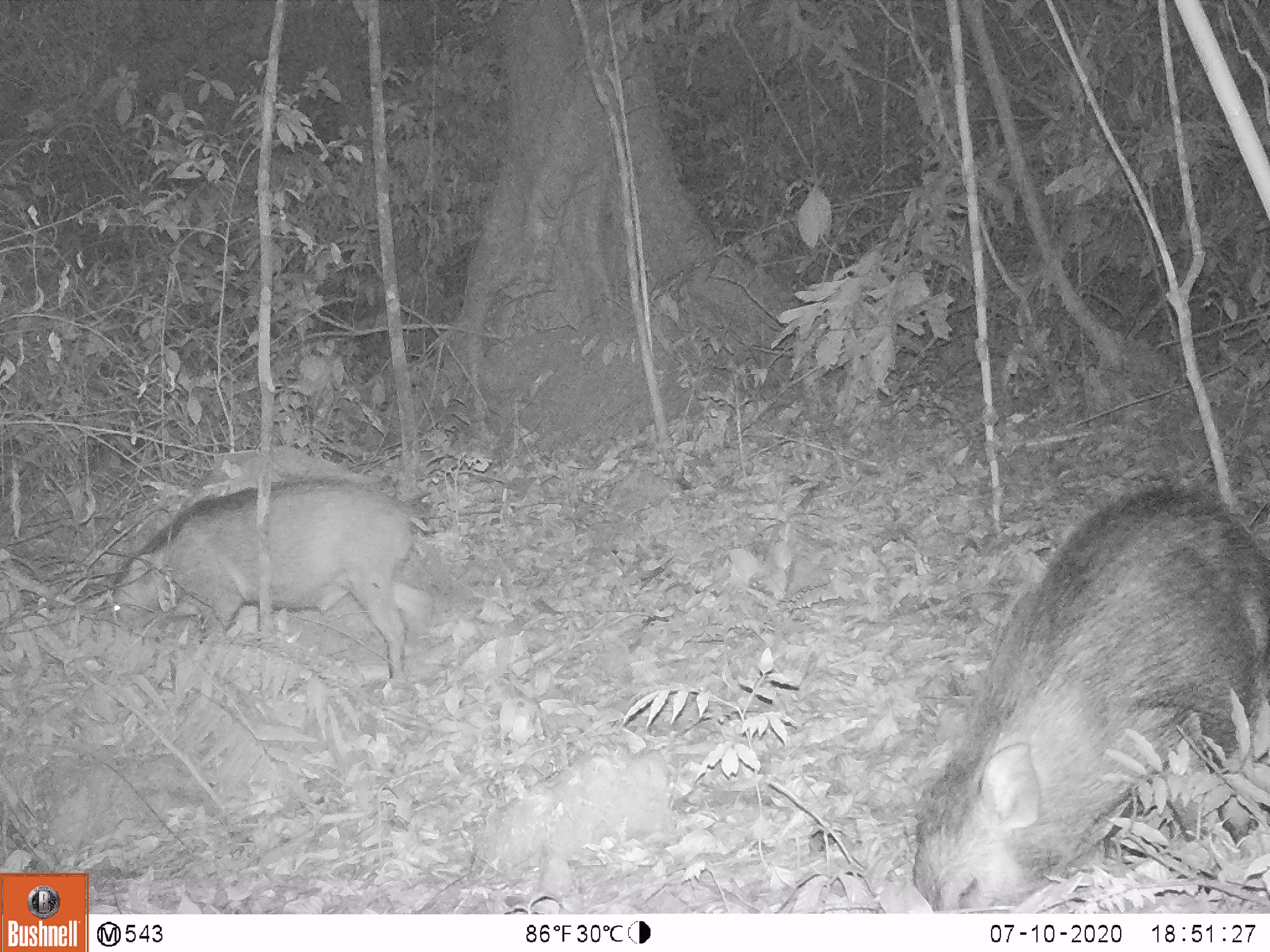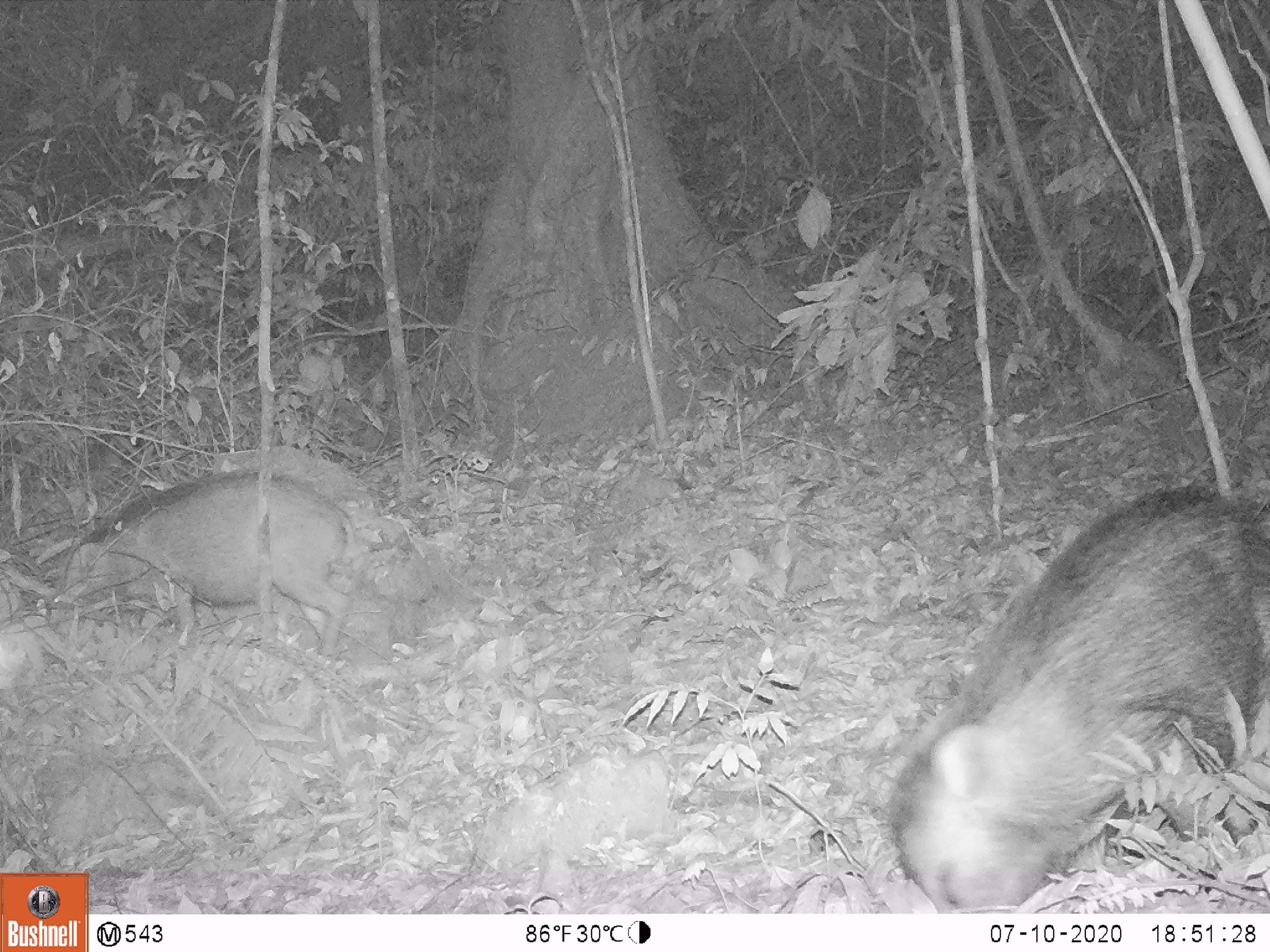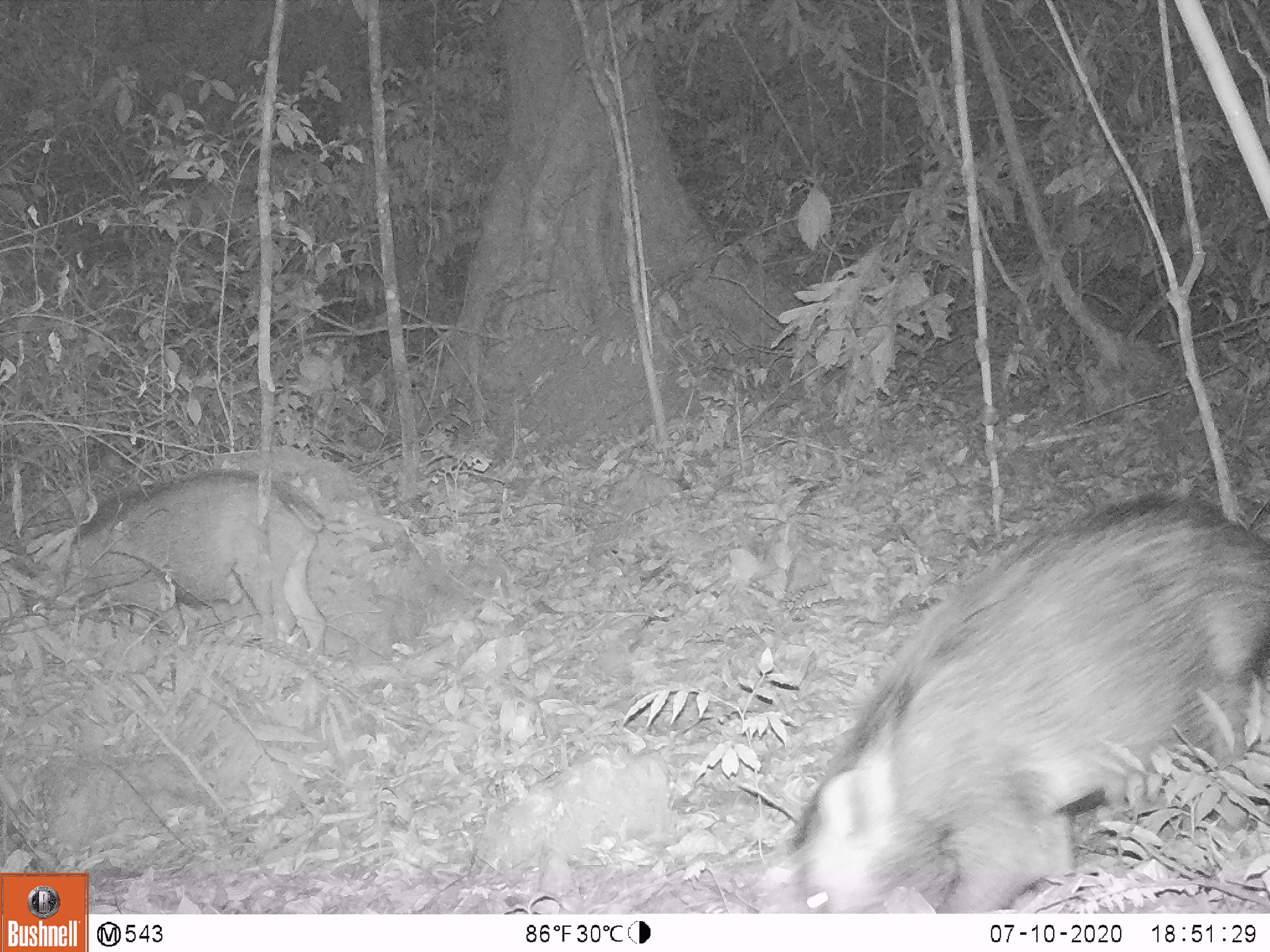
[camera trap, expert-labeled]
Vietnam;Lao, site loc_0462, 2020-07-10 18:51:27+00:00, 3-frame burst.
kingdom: Animalia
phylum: Chordata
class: Mammalia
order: Artiodactyla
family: Suidae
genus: Sus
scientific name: Sus scrofa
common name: eurasian wild pig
Eurasian wild pig (Sus scrofa). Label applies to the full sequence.